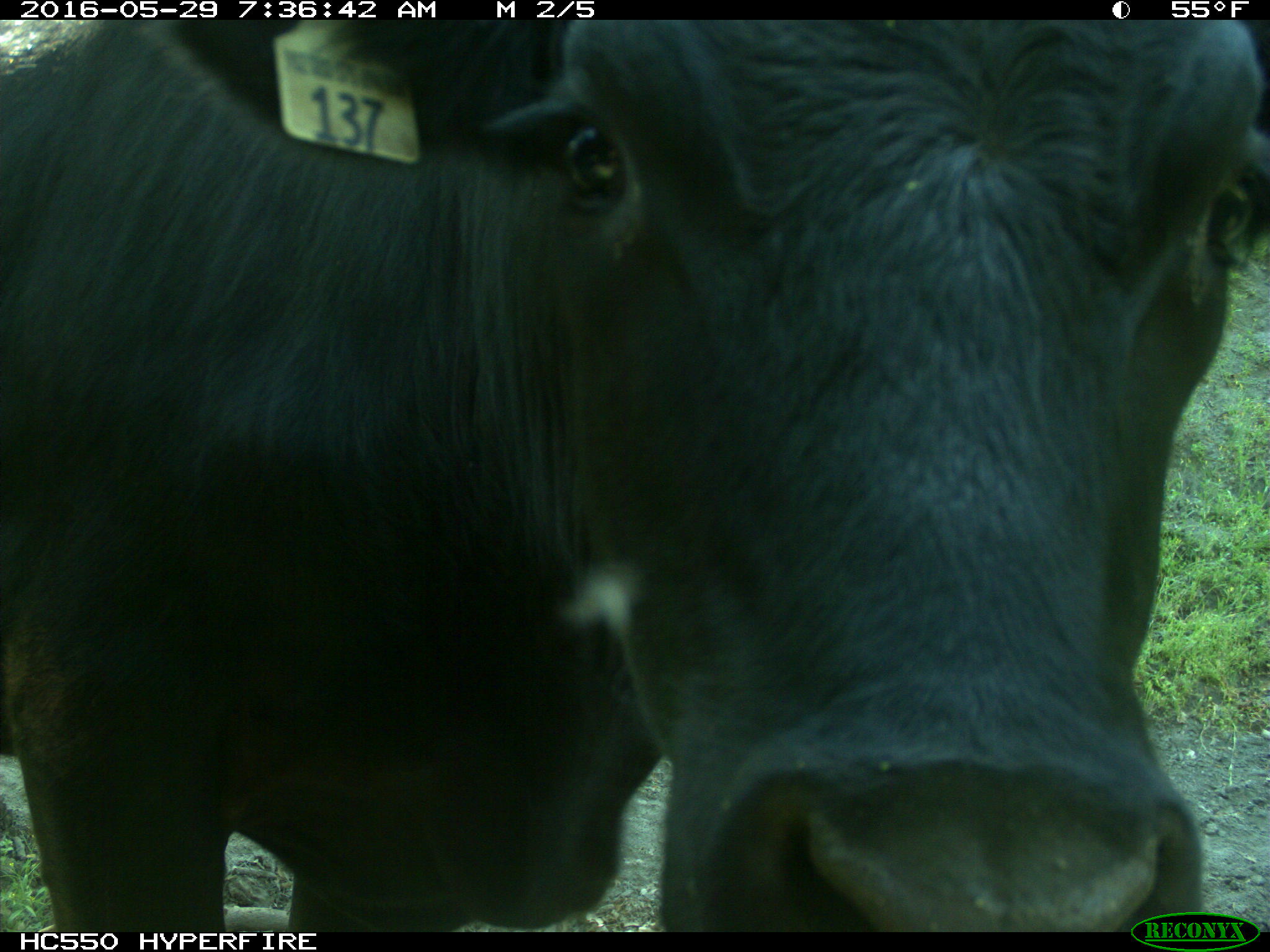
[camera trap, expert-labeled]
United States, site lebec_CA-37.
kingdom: Animalia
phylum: Chordata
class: Mammalia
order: Artiodactyla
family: Bovidae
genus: Bos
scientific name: Bos taurus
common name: domestic cow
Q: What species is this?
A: Bos taurus (domestic cow).